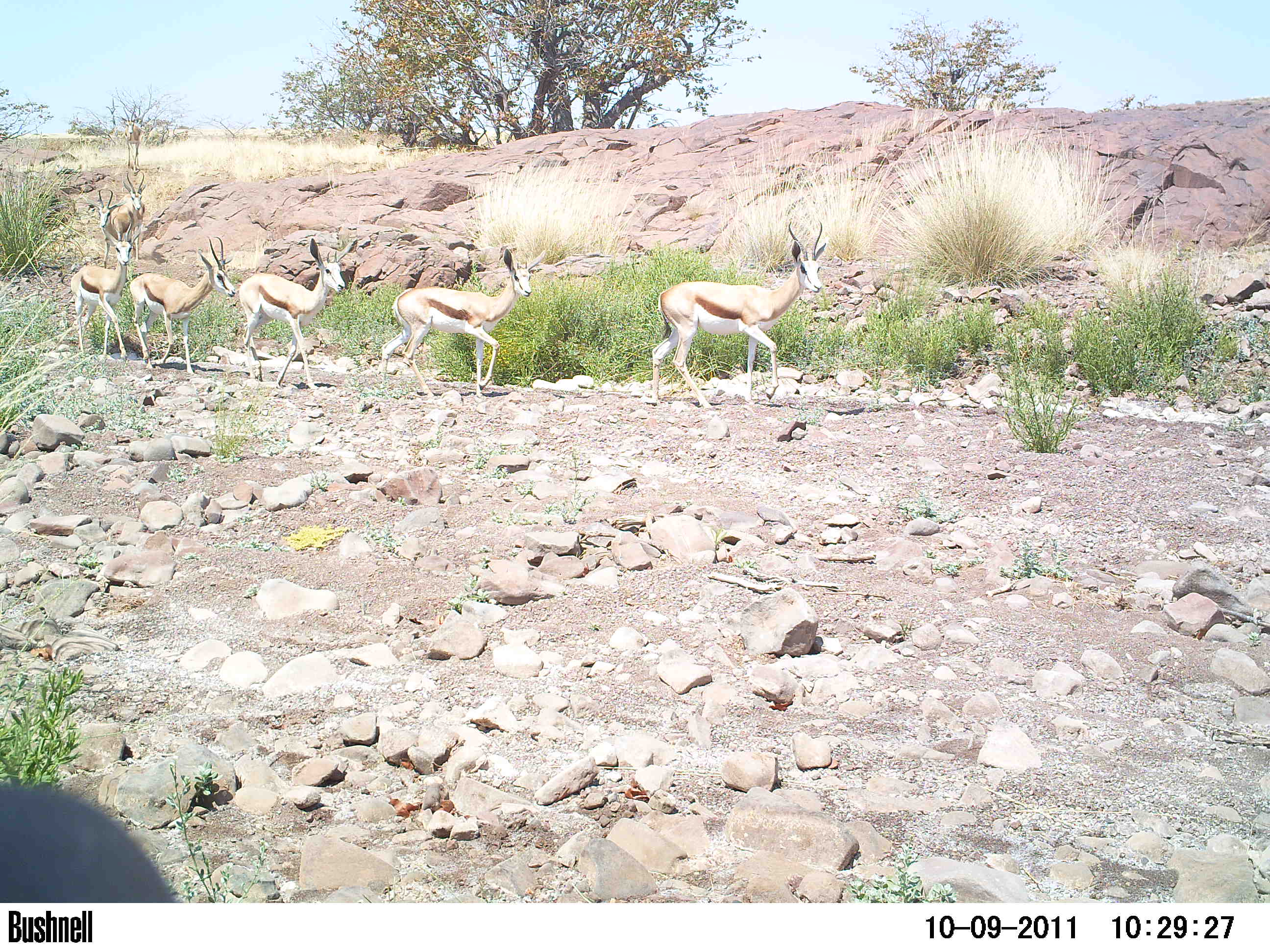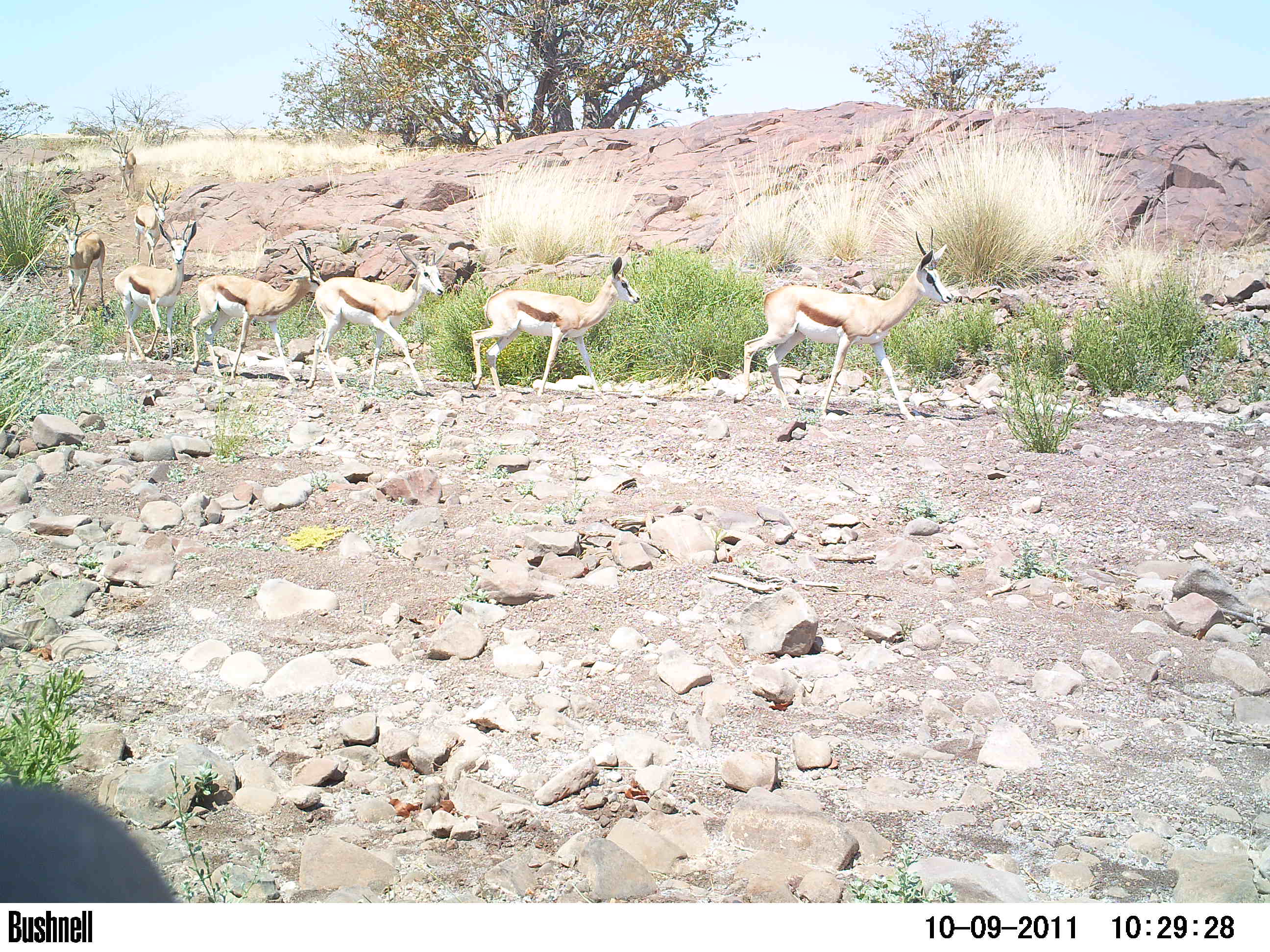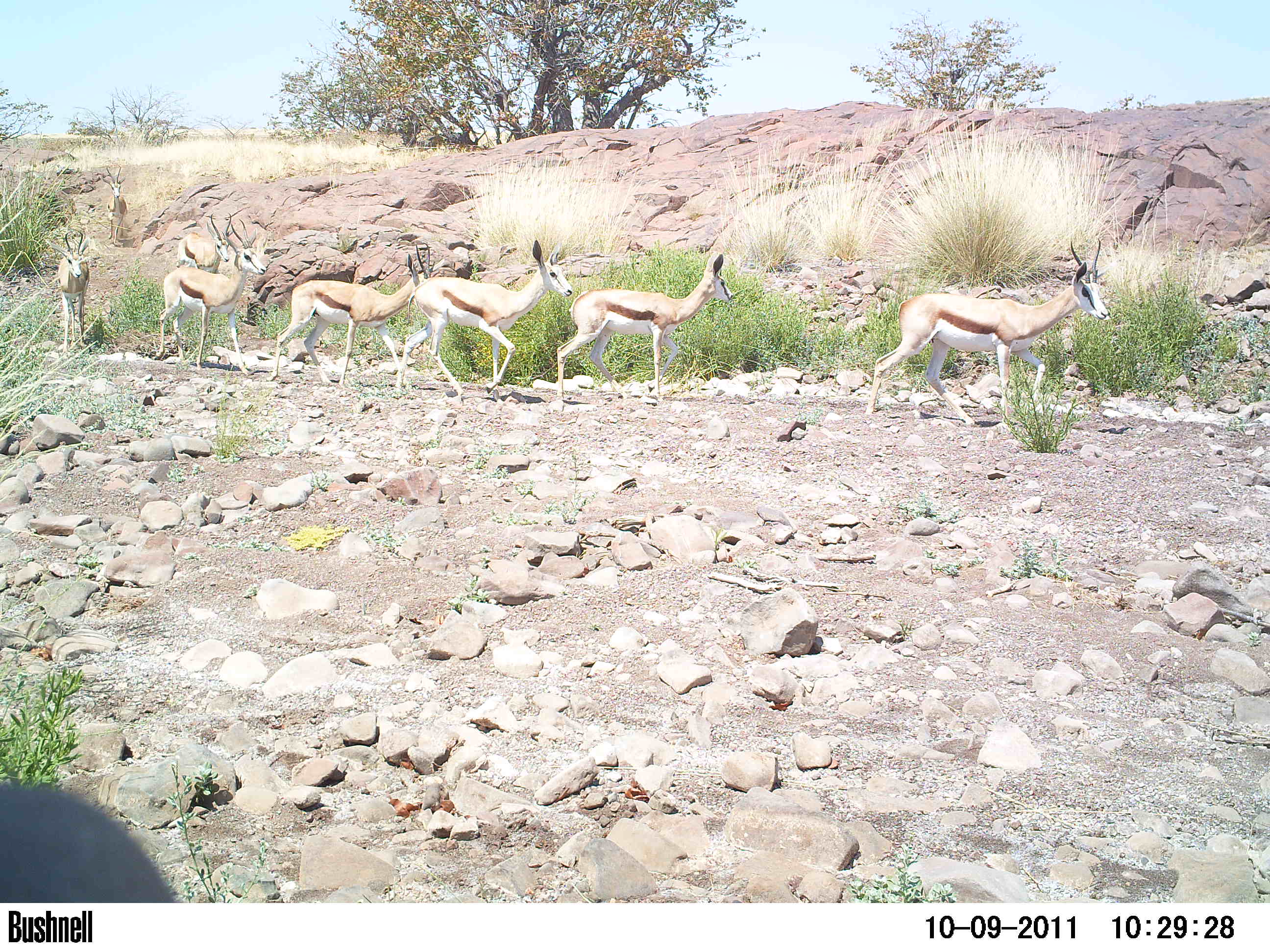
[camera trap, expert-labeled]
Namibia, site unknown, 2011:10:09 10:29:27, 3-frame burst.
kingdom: Animalia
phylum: Chordata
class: Mammalia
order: Artiodactyla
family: Bovidae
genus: Antidorcas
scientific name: Antidorcas marsupialis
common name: springbok